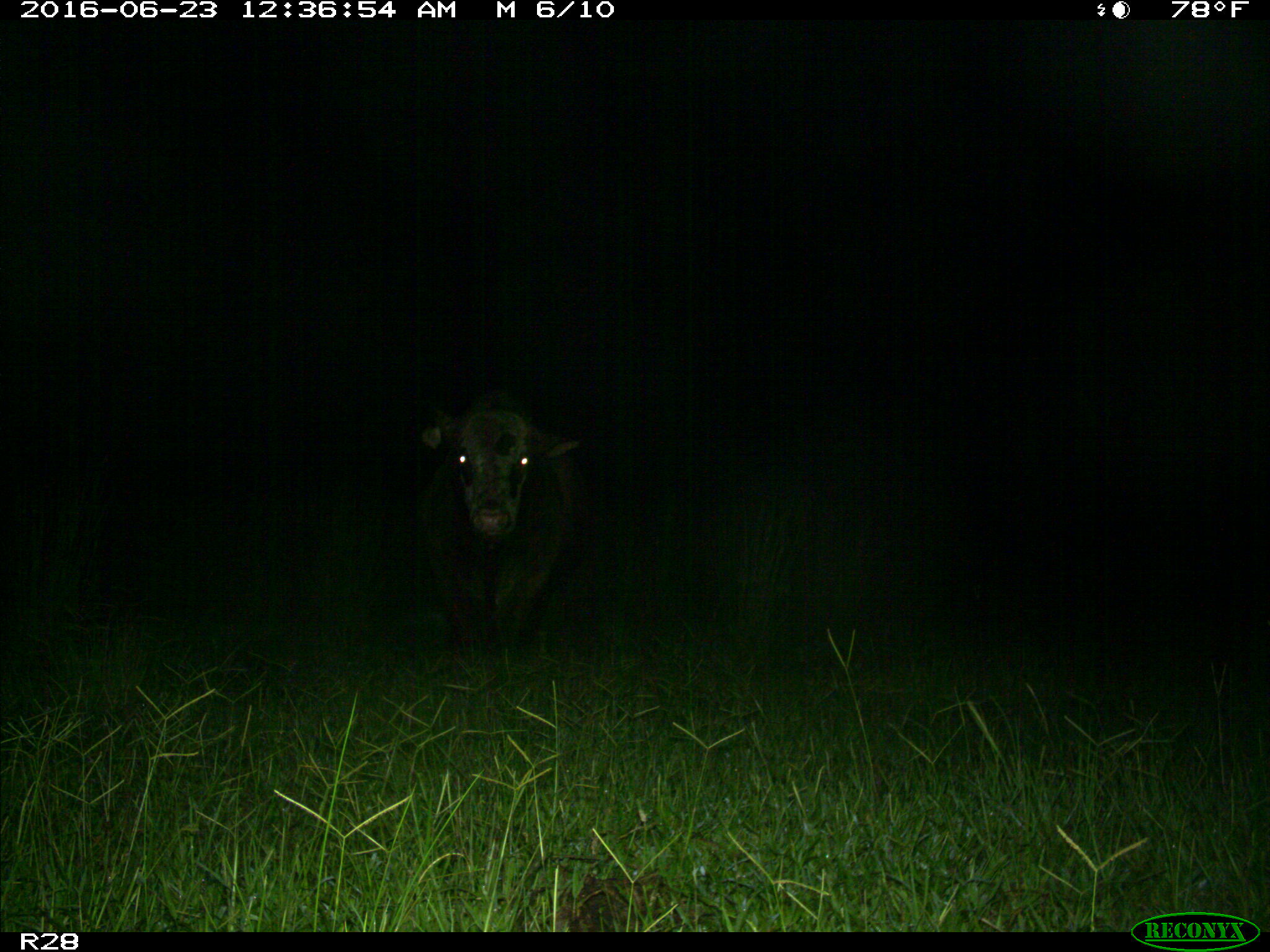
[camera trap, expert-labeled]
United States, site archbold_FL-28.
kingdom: Animalia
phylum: Chordata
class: Mammalia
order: Artiodactyla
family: Bovidae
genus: Bos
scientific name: Bos taurus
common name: domestic cow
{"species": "Bos taurus (domestic cow)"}